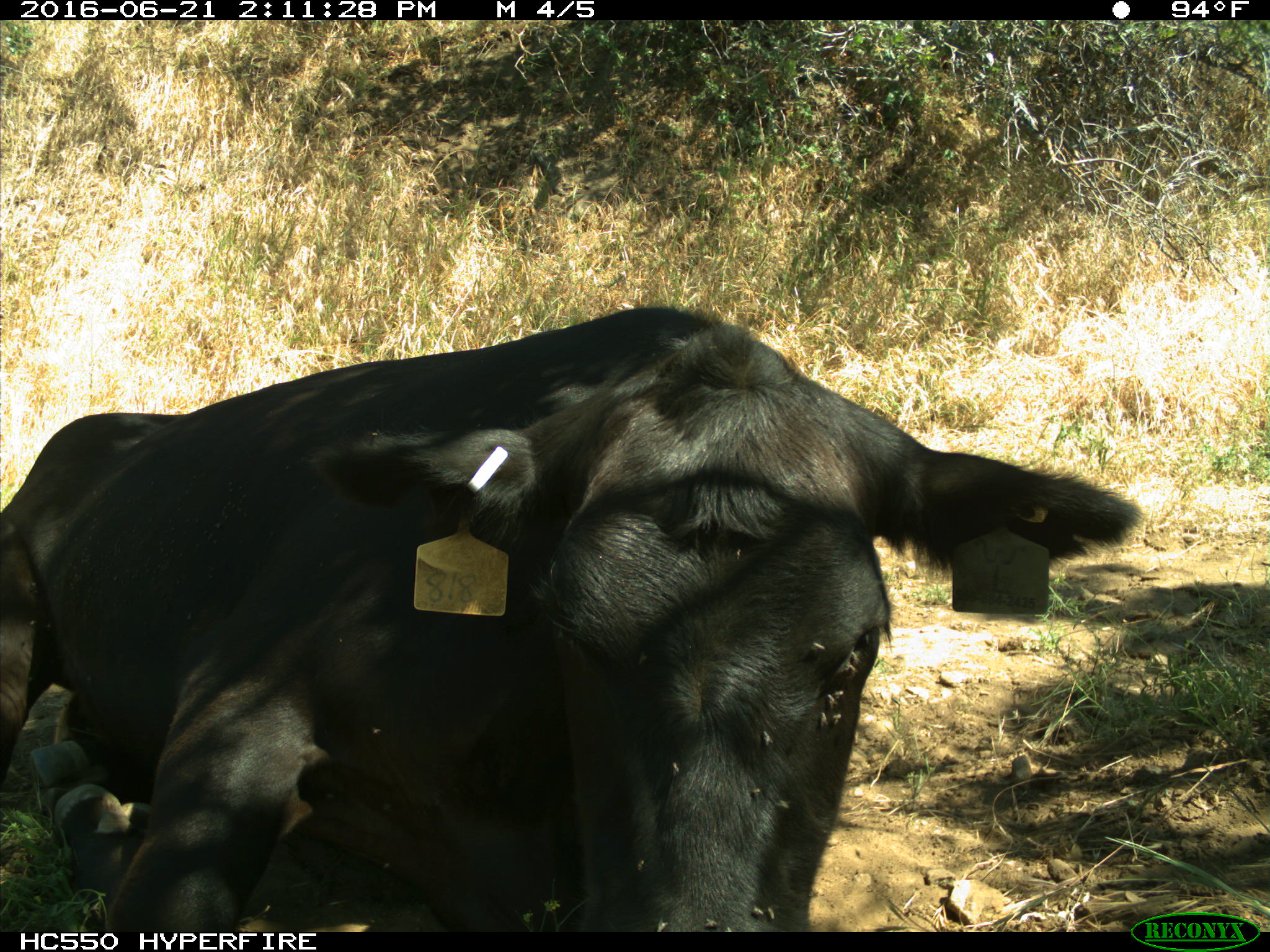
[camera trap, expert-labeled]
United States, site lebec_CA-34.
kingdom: Animalia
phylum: Chordata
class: Mammalia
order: Artiodactyla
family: Bovidae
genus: Bos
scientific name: Bos taurus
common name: domestic cow